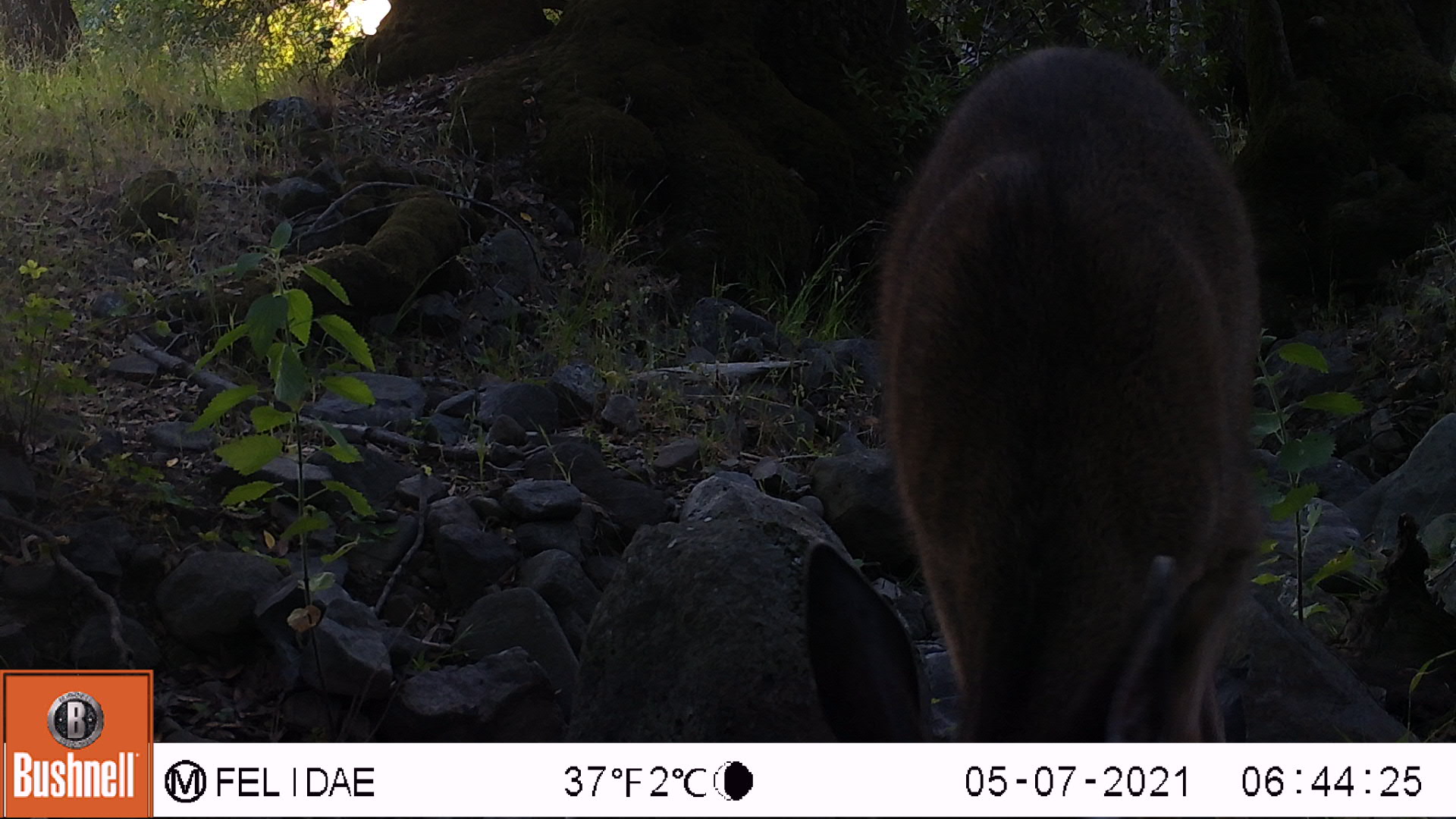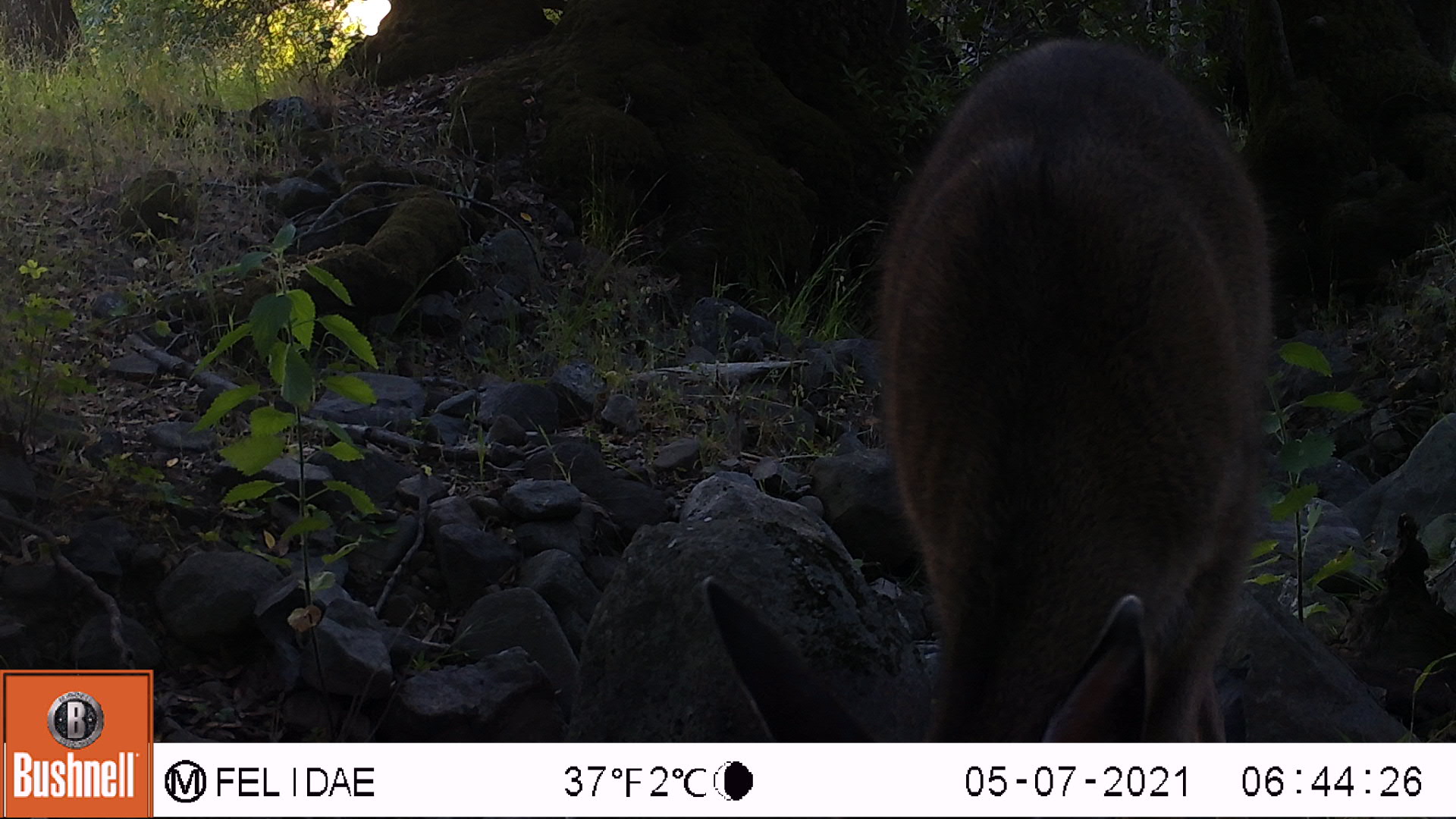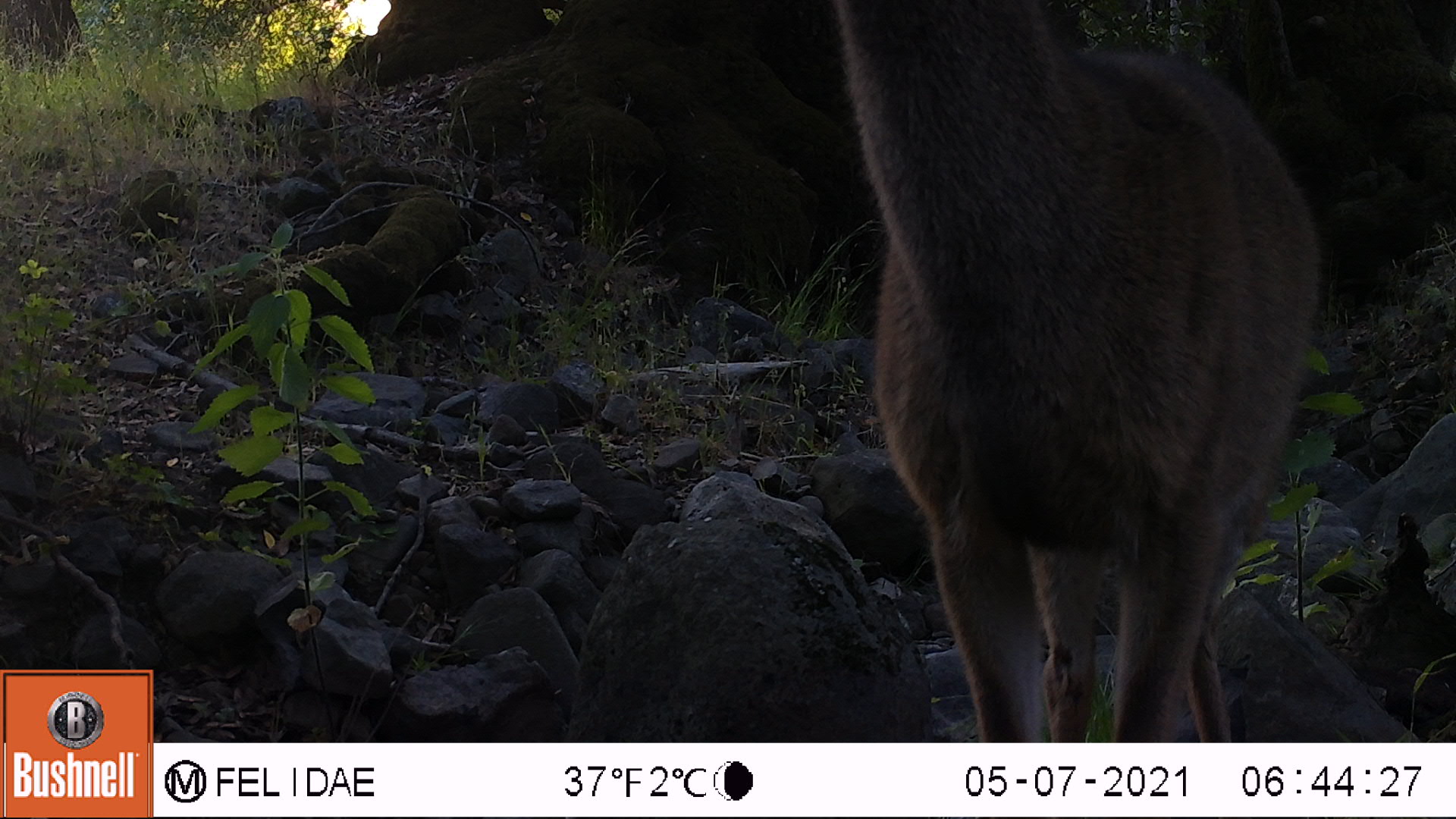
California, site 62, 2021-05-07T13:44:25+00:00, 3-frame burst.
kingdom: Animalia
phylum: Chordata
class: Mammalia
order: Artiodactyla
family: Cervidae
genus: Odocoileus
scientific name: Odocoileus hemionus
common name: mule deer